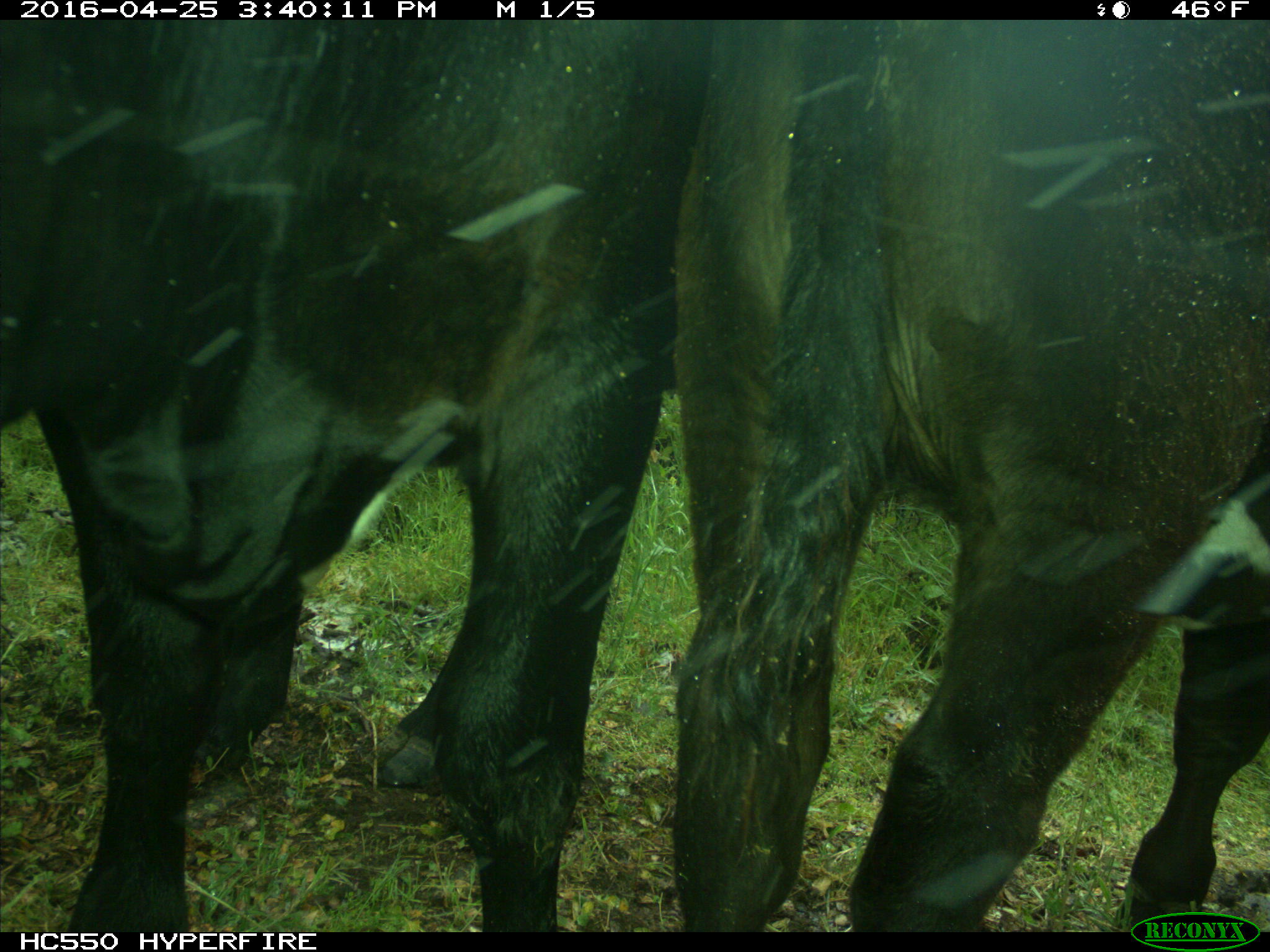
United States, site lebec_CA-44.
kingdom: Animalia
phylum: Chordata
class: Mammalia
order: Artiodactyla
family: Bovidae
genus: Bos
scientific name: Bos taurus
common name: domestic cow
Bos taurus (domestic cow).